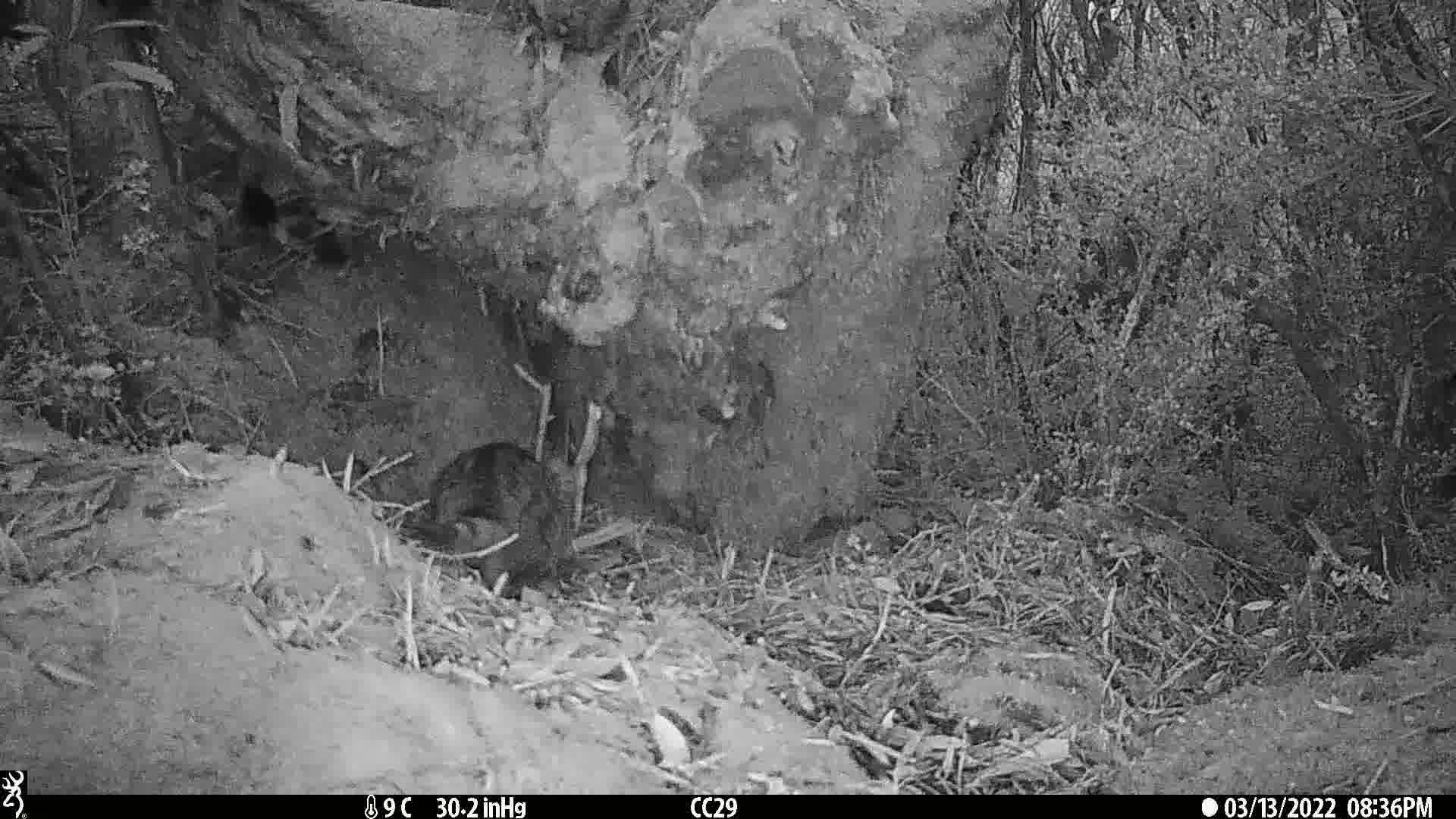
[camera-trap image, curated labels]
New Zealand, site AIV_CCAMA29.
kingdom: Animalia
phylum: Chordata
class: Mammalia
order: Carnivora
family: Felidae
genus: Felis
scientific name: Felis catus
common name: domestic cat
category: cat